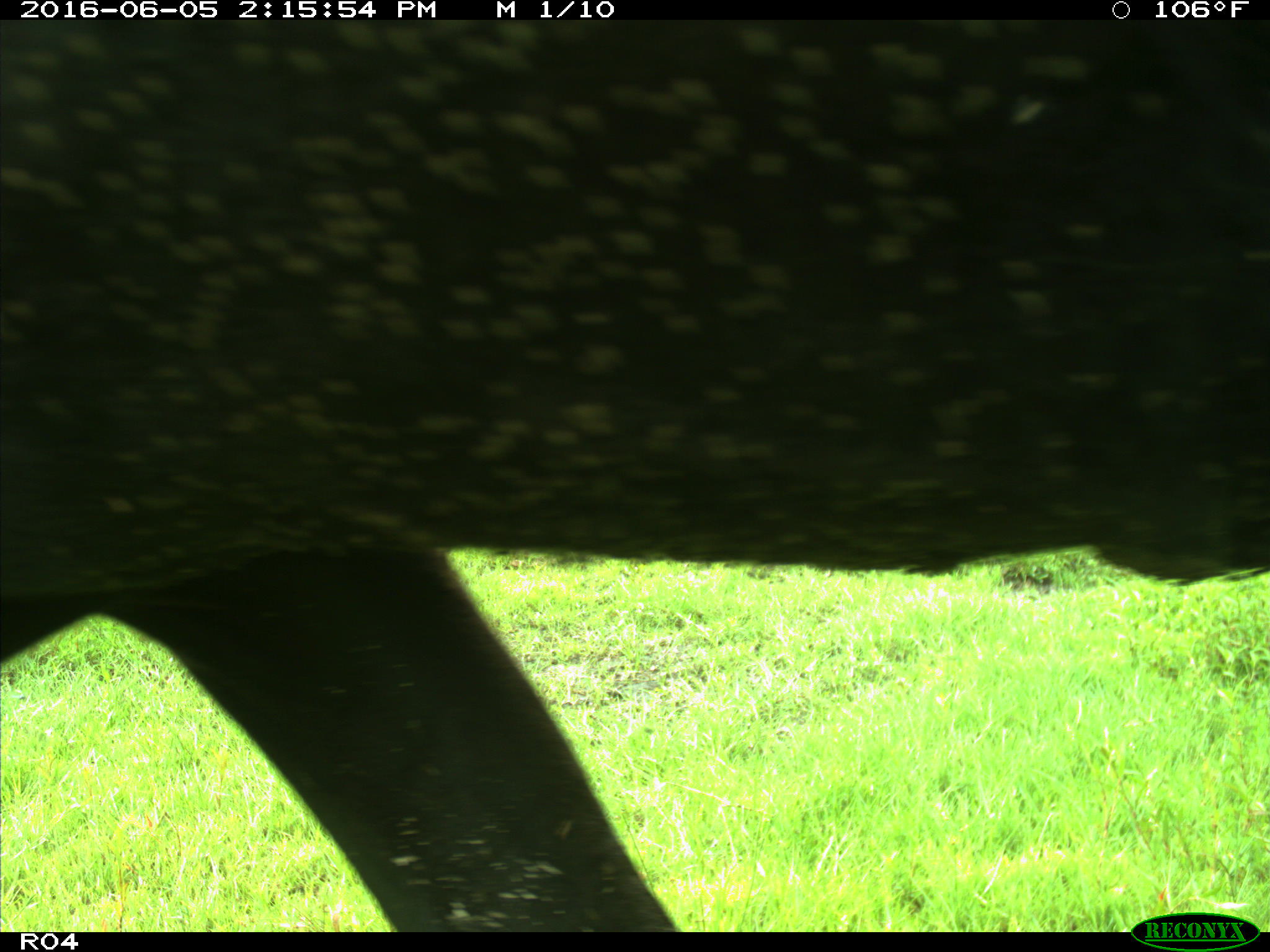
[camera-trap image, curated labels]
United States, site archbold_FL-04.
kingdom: Animalia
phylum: Chordata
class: Mammalia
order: Artiodactyla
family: Bovidae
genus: Bos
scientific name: Bos taurus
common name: domestic cow